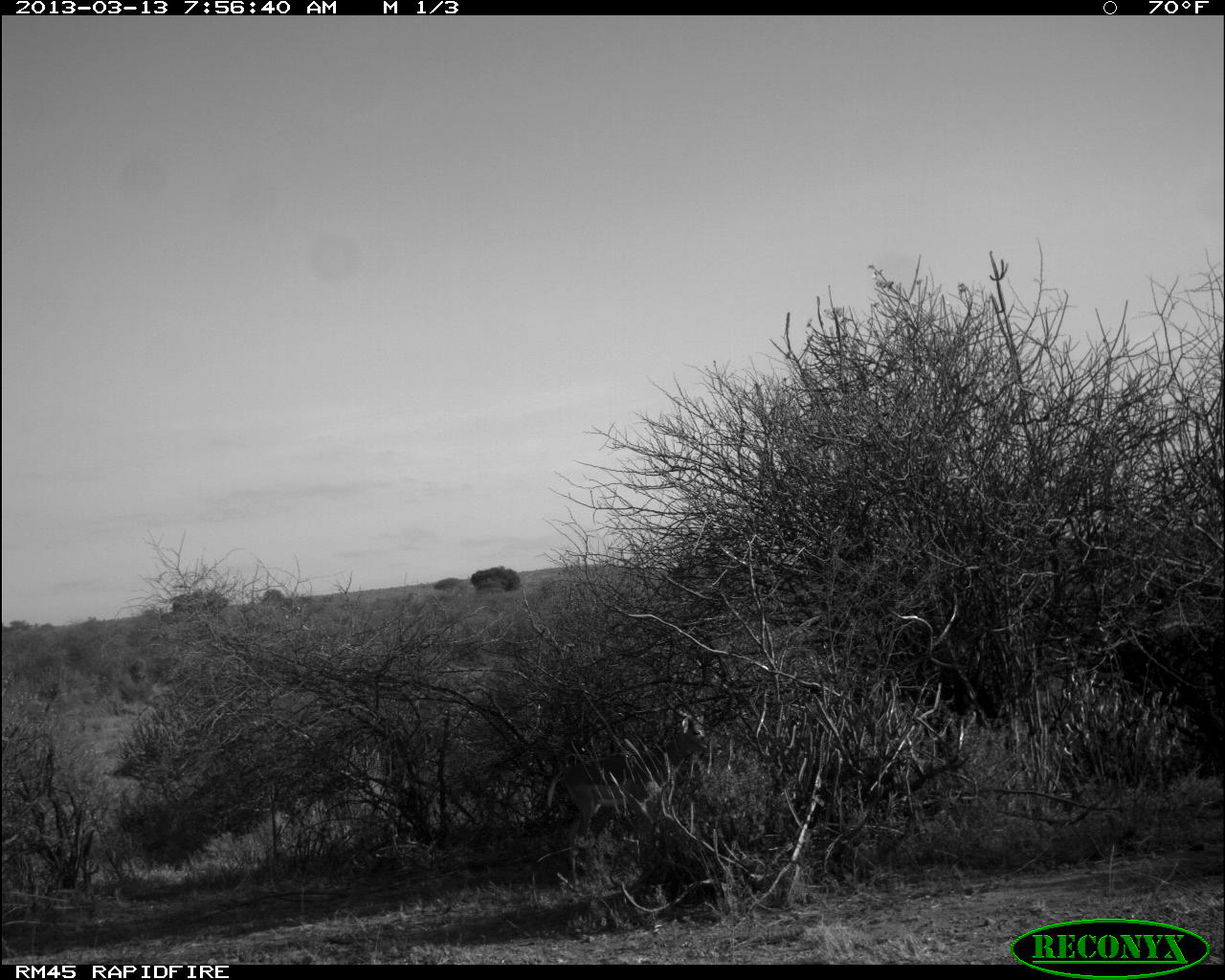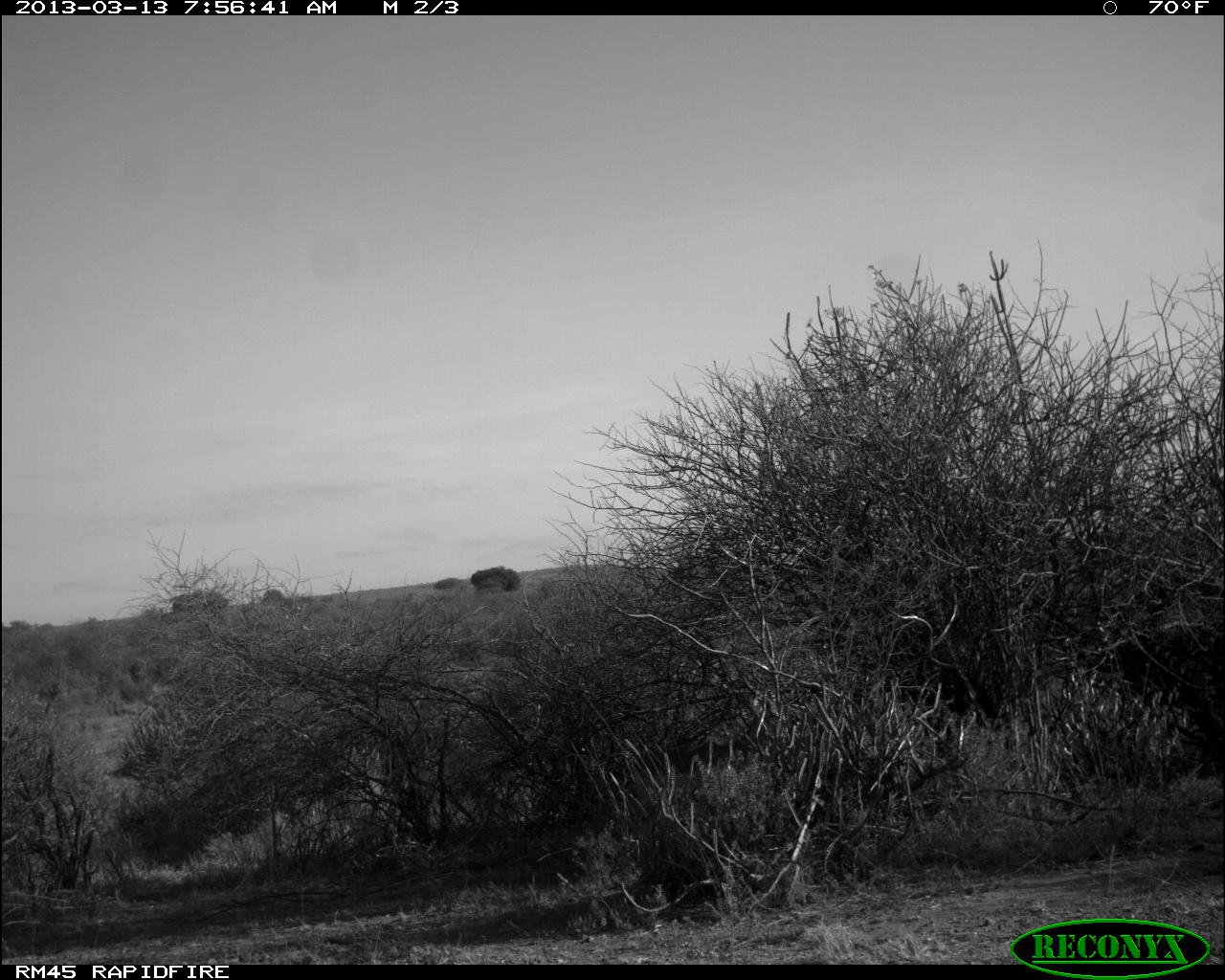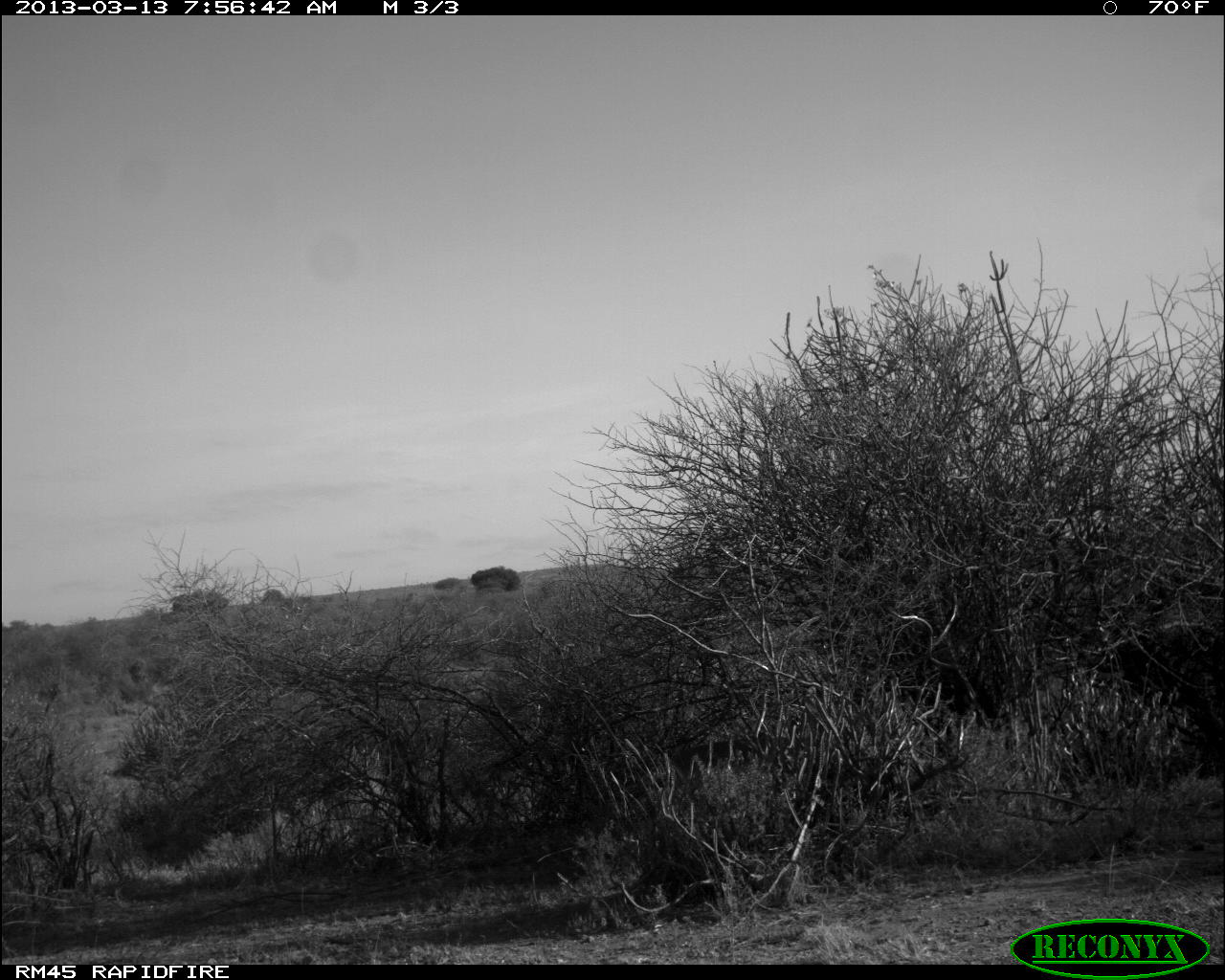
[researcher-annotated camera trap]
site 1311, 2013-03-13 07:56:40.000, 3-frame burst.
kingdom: Animalia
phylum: Chordata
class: Mammalia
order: Artiodactyla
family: Bovidae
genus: Aepyceros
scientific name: Aepyceros melampus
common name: impala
Aepyceros melampus (impala), count 1.